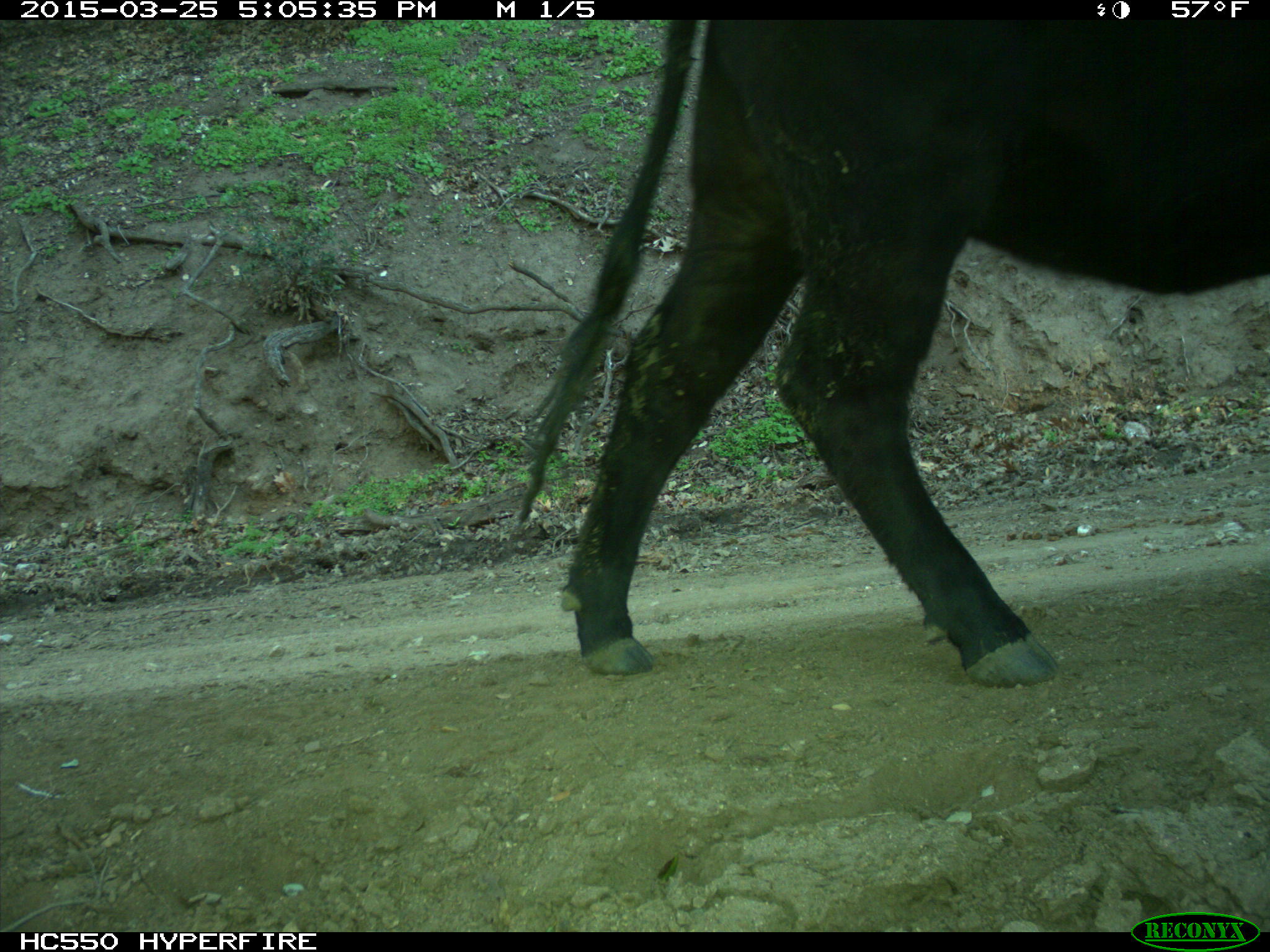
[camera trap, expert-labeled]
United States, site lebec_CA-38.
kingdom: Animalia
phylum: Chordata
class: Mammalia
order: Artiodactyla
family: Bovidae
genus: Bos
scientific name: Bos taurus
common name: domestic cow